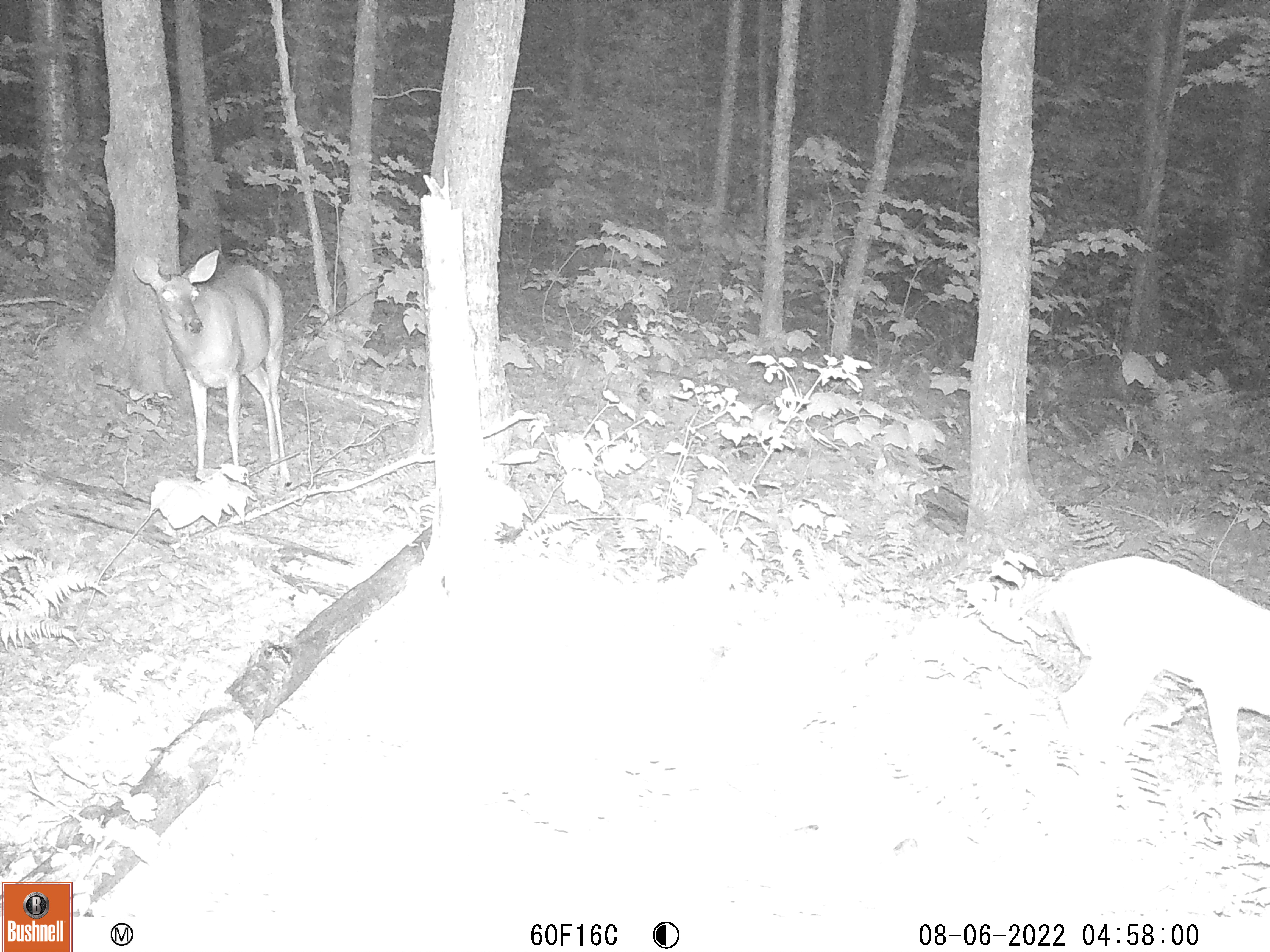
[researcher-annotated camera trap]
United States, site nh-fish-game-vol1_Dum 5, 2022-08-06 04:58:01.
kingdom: Animalia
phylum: Chordata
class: Mammalia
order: Artiodactyla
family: Cervidae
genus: Odocoileus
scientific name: Odocoileus virginianus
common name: white-tailed deer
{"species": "white-tailed deer (Odocoileus virginianus)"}